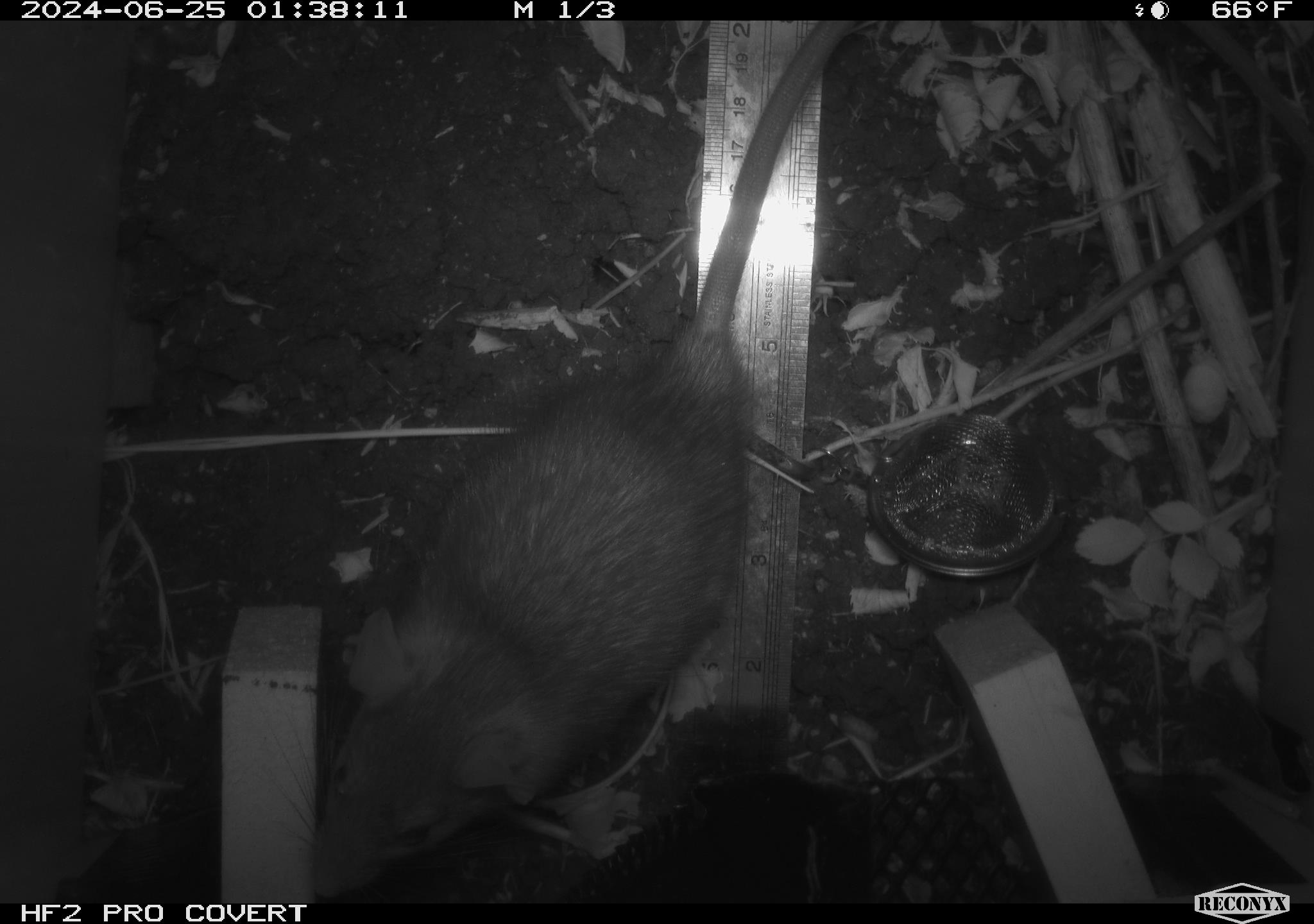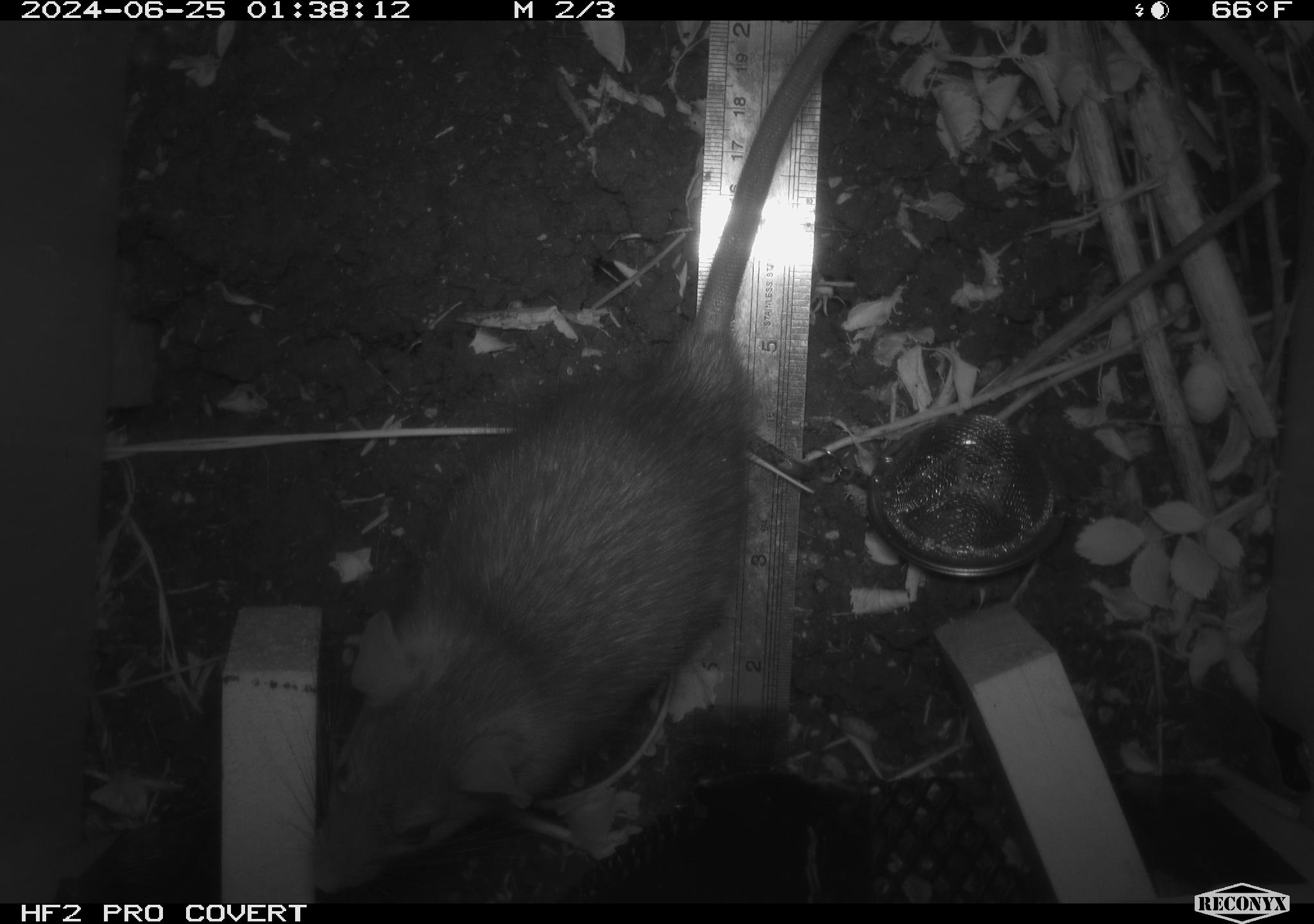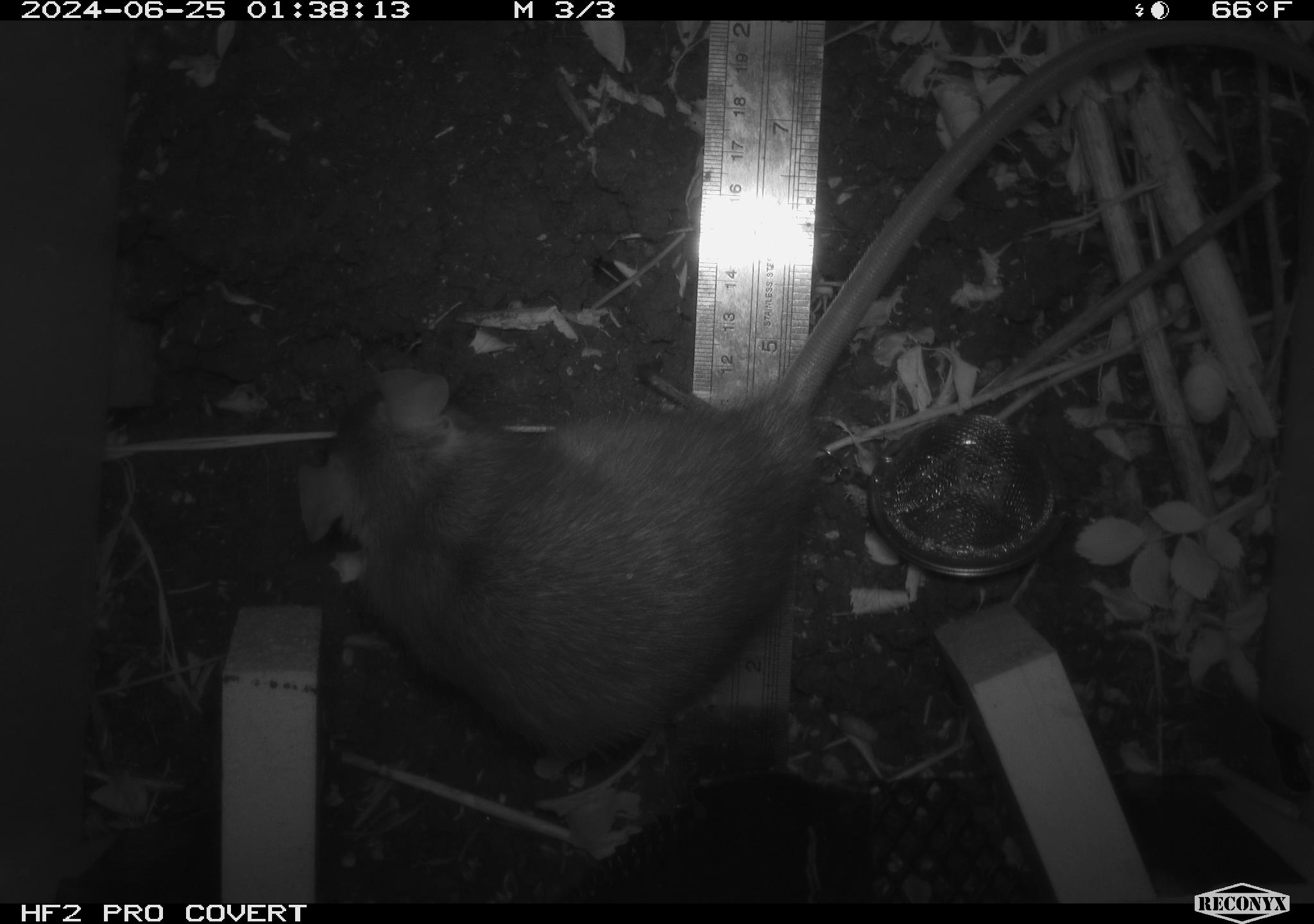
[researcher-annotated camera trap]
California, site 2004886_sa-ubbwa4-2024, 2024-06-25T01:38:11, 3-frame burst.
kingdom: Animalia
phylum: Chordata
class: Mammalia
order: Rodentia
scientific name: Rodentia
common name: woodrat or rat or mouse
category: woodrat or rat or mouse species